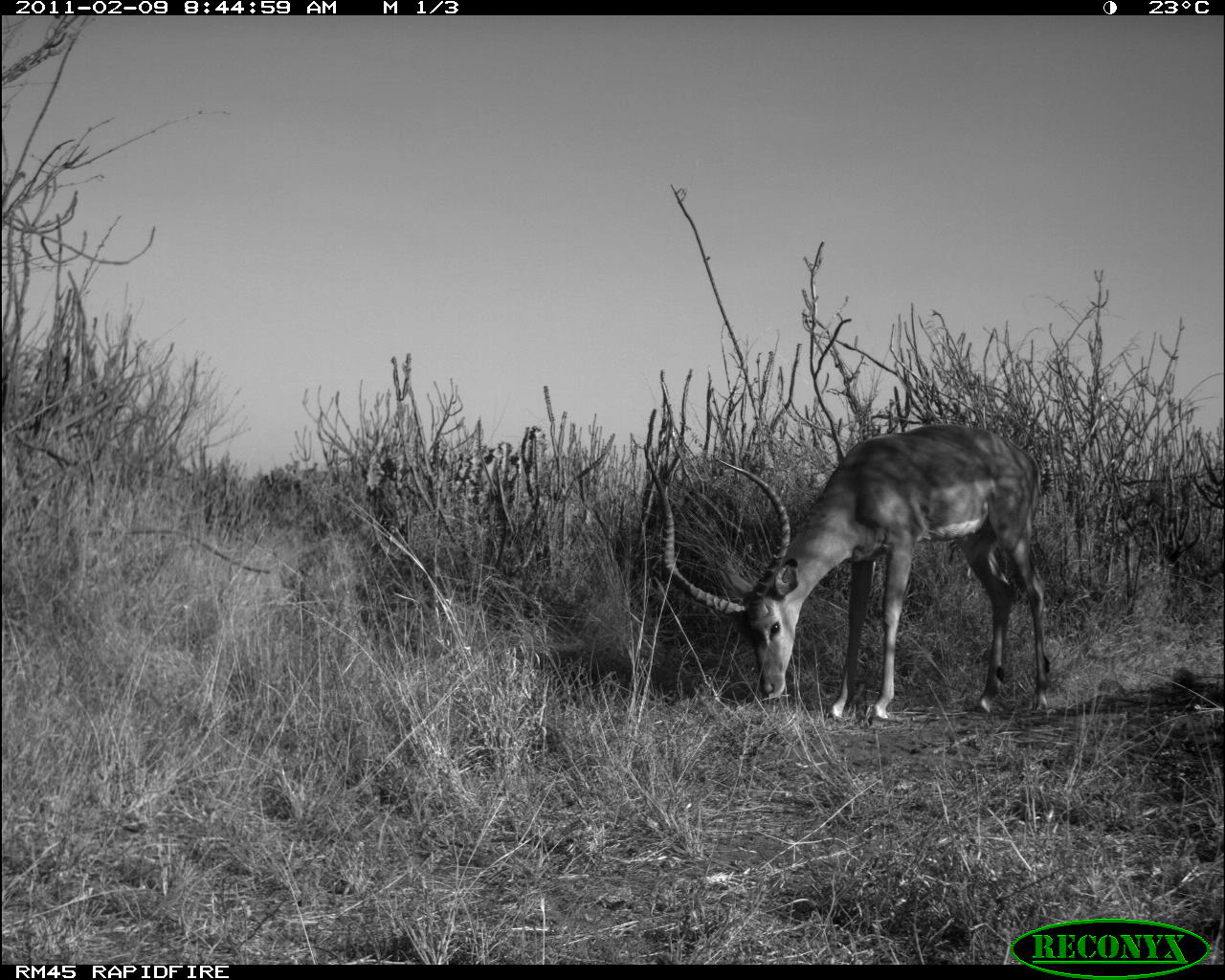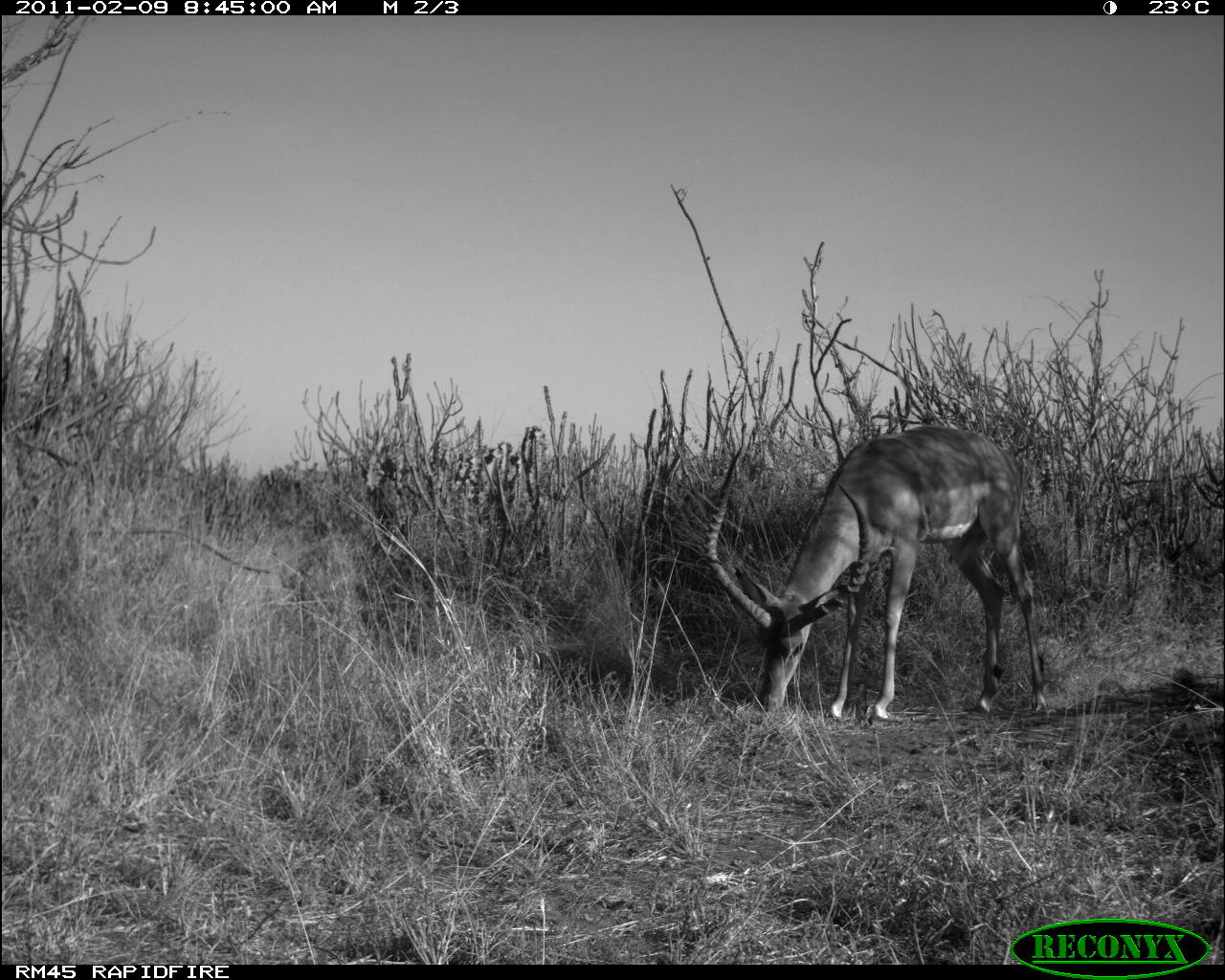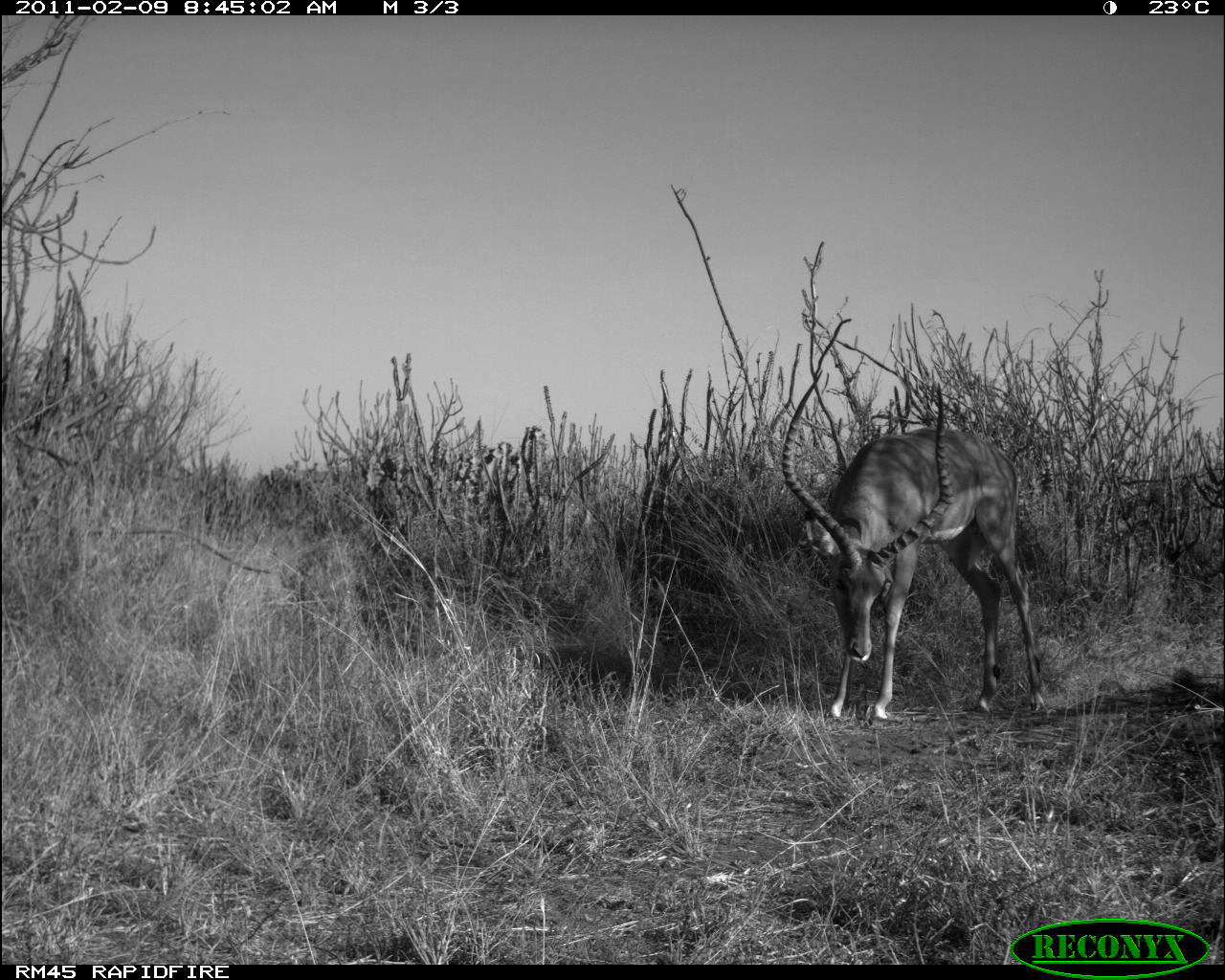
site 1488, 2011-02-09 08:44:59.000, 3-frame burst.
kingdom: Animalia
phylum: Chordata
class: Mammalia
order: Artiodactyla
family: Bovidae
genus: Aepyceros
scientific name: Aepyceros melampus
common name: impala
Aepyceros melampus (impala), count 1.